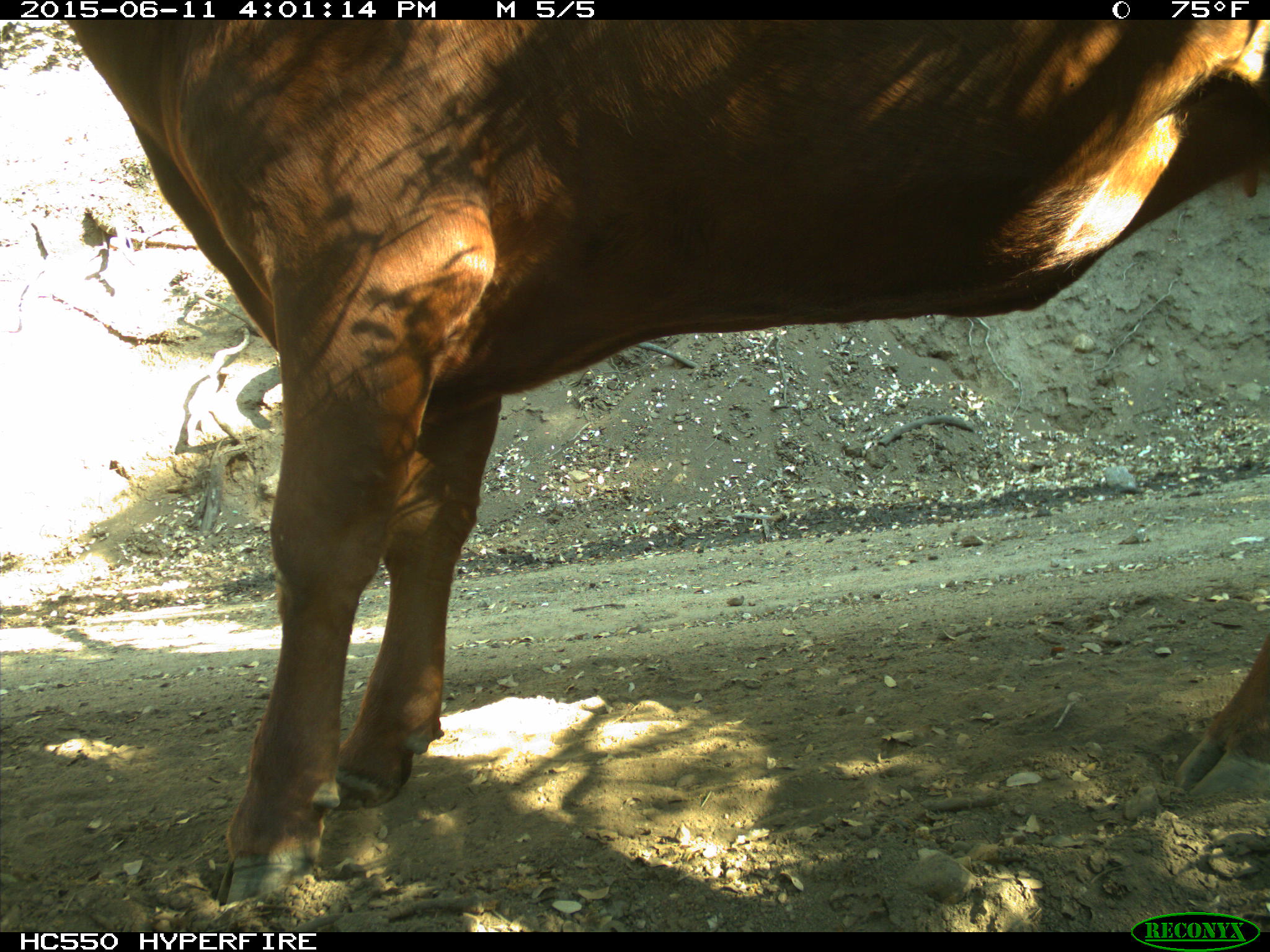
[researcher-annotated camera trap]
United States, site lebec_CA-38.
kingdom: Animalia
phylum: Chordata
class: Mammalia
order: Artiodactyla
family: Bovidae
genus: Bos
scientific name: Bos taurus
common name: domestic cow